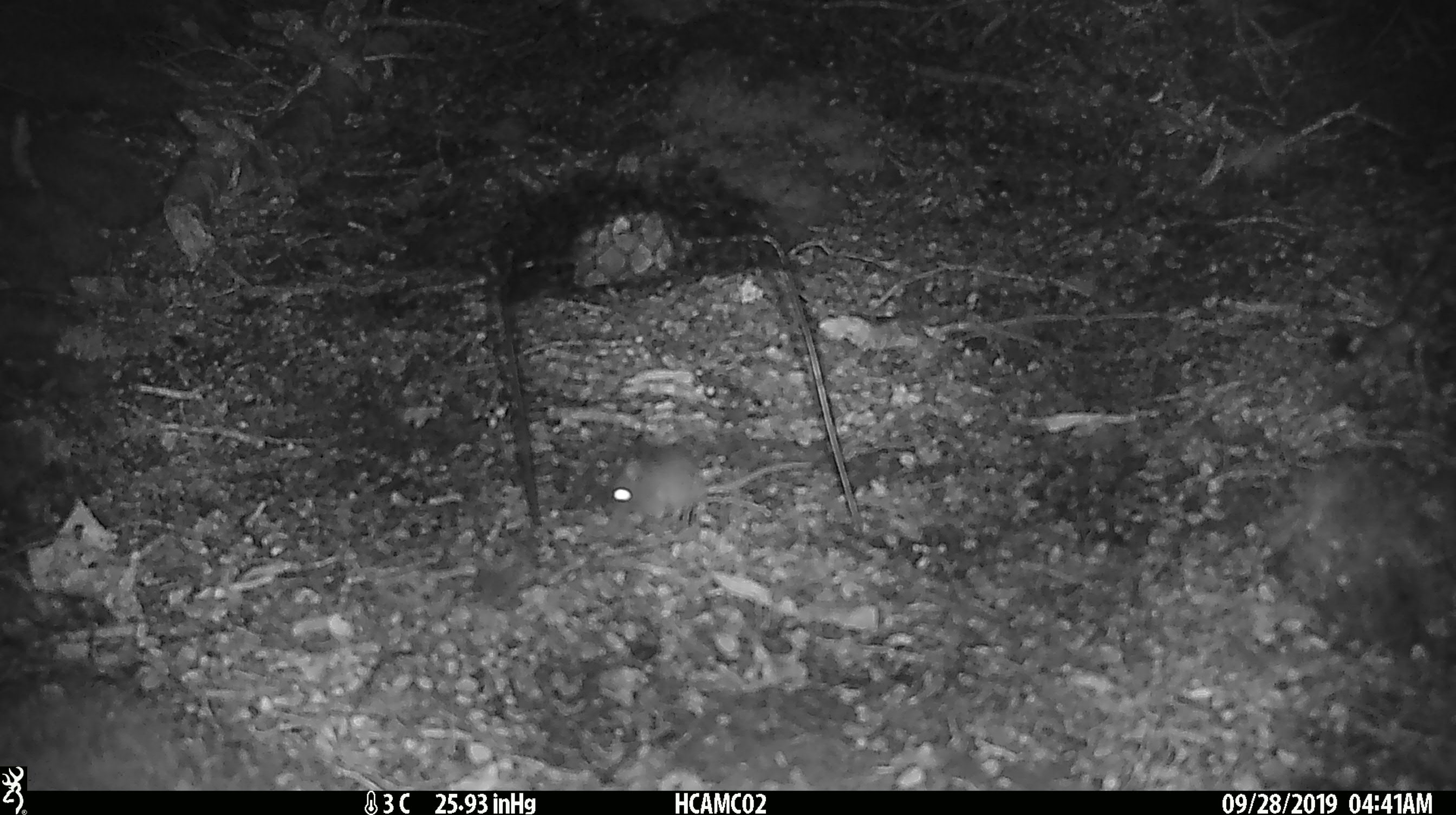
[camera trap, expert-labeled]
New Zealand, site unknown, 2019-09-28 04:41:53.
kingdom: Animalia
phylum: Chordata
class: Mammalia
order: Rodentia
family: Muridae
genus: Mus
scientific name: Mus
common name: mouse